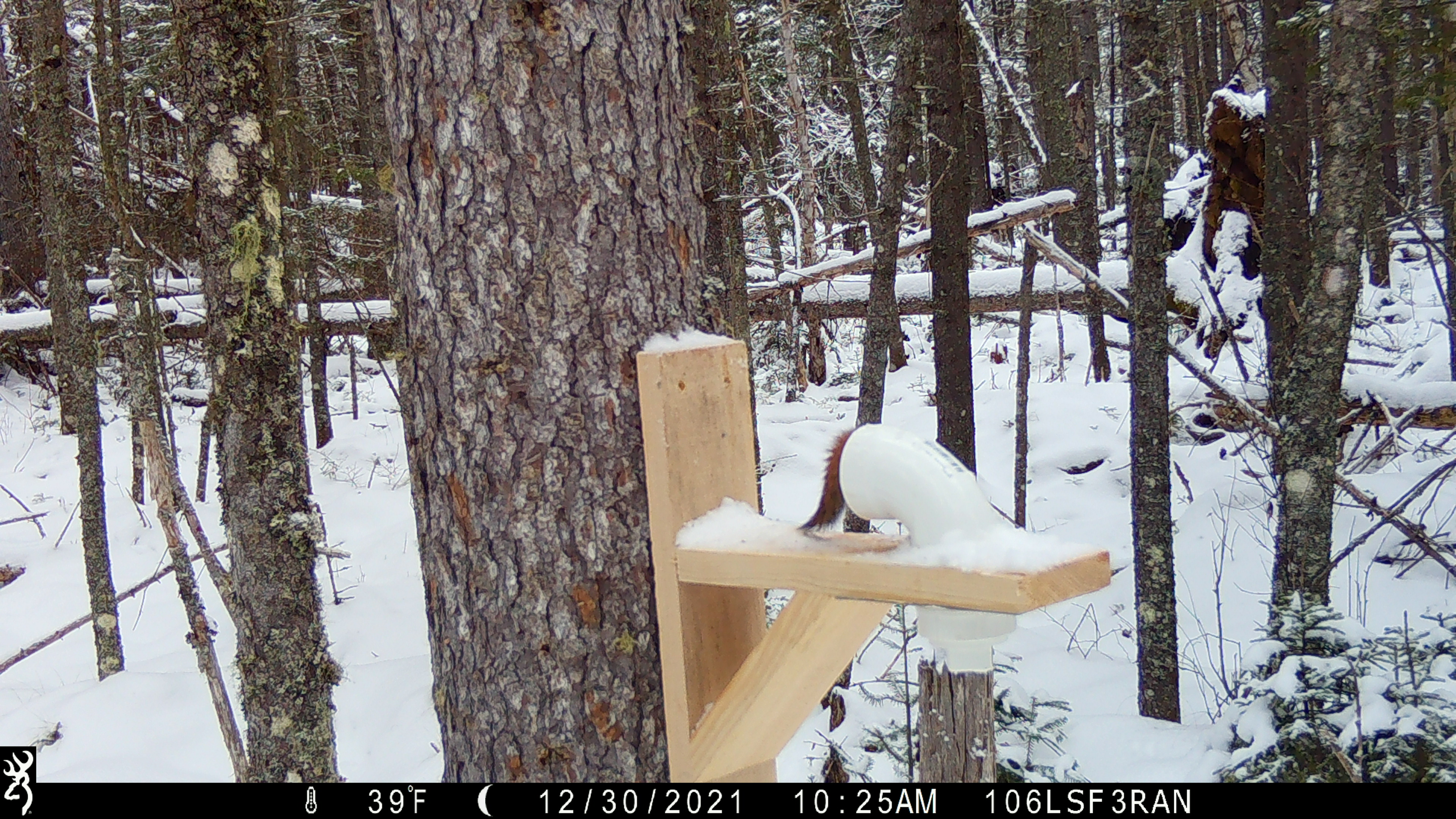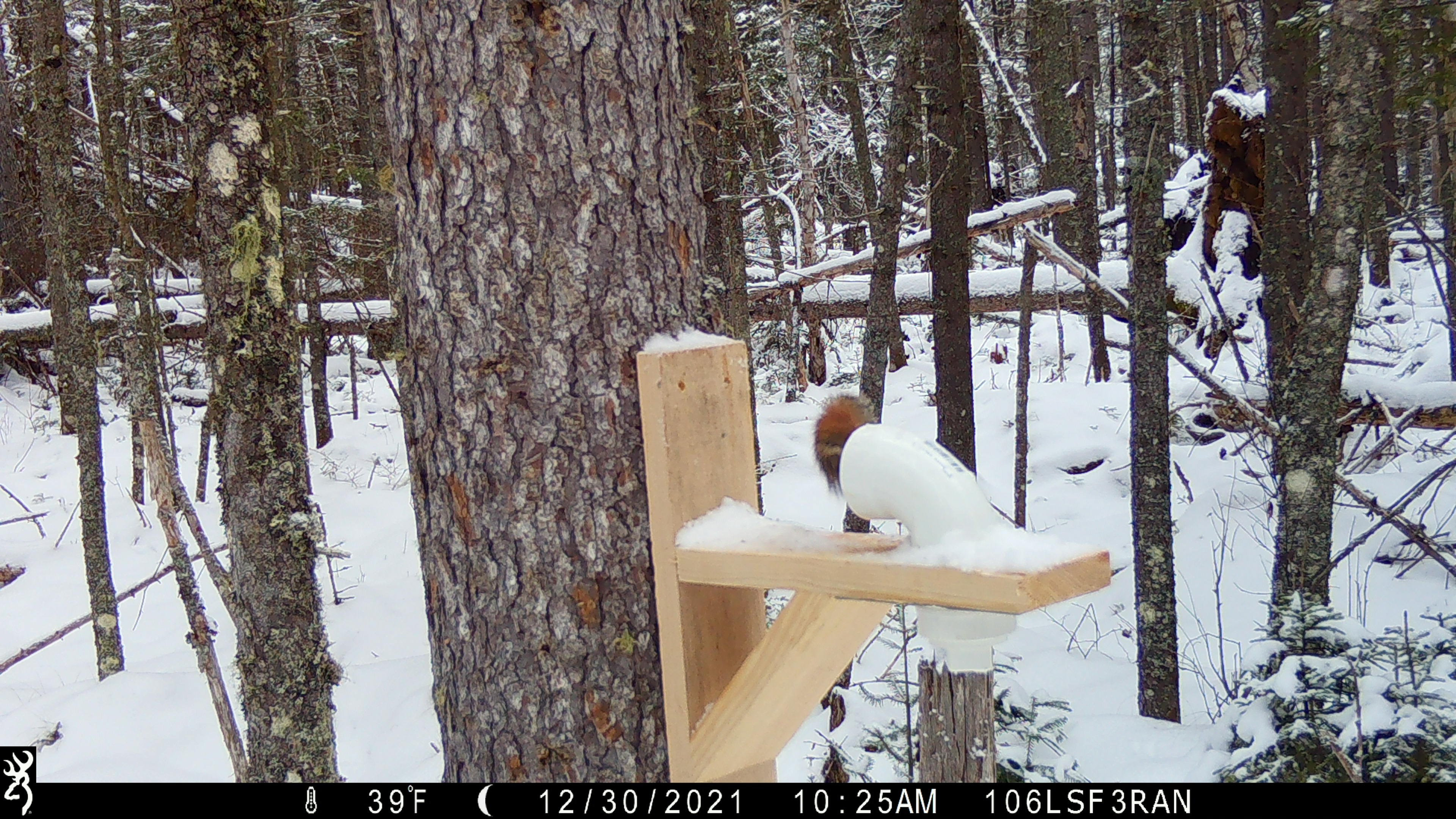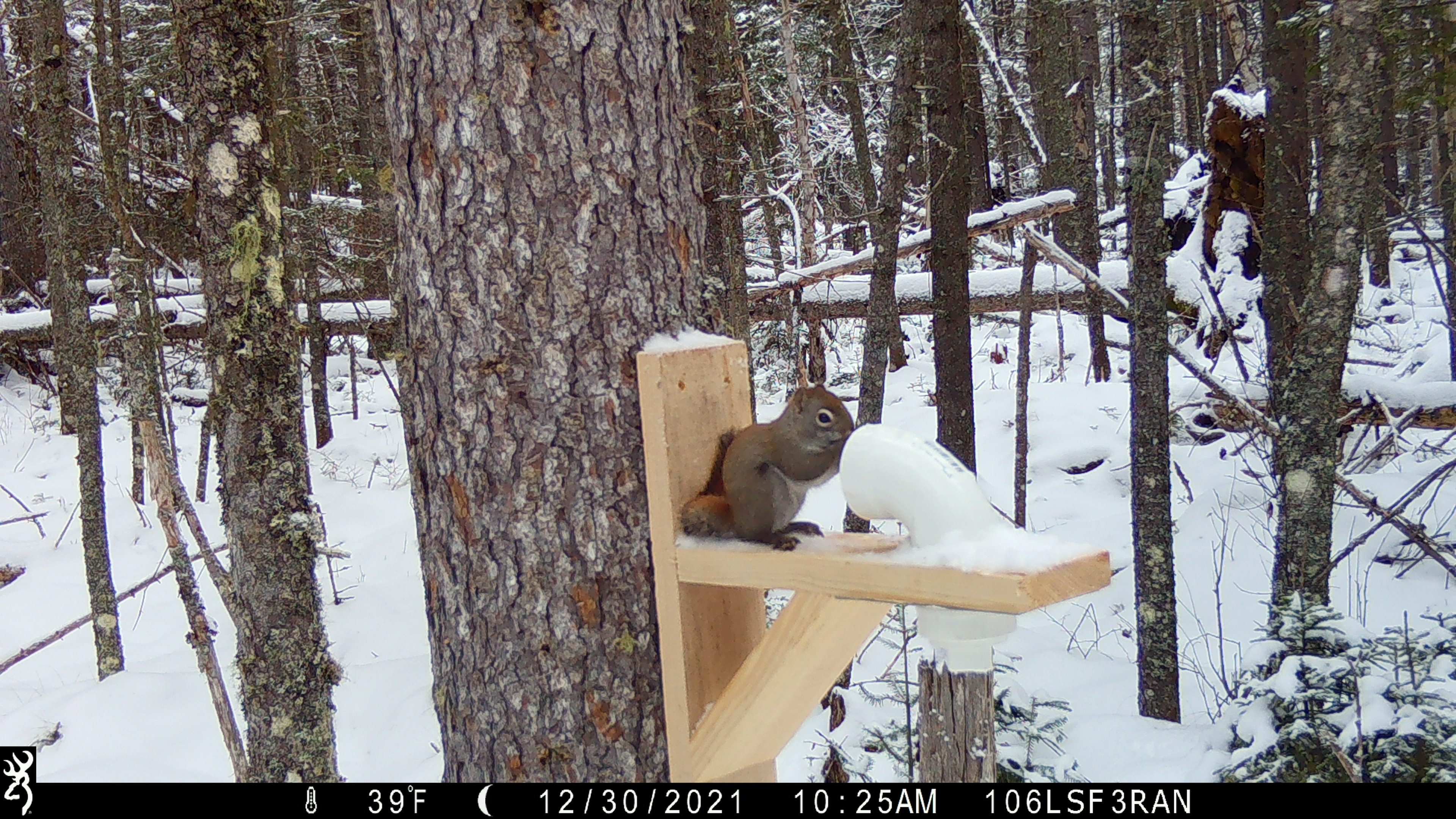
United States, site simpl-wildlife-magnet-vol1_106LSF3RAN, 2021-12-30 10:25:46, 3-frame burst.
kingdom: Animalia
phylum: Chordata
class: Mammalia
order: Rodentia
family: Sciuridae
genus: Tamiasciurus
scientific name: Tamiasciurus hudsonicus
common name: red squirrel